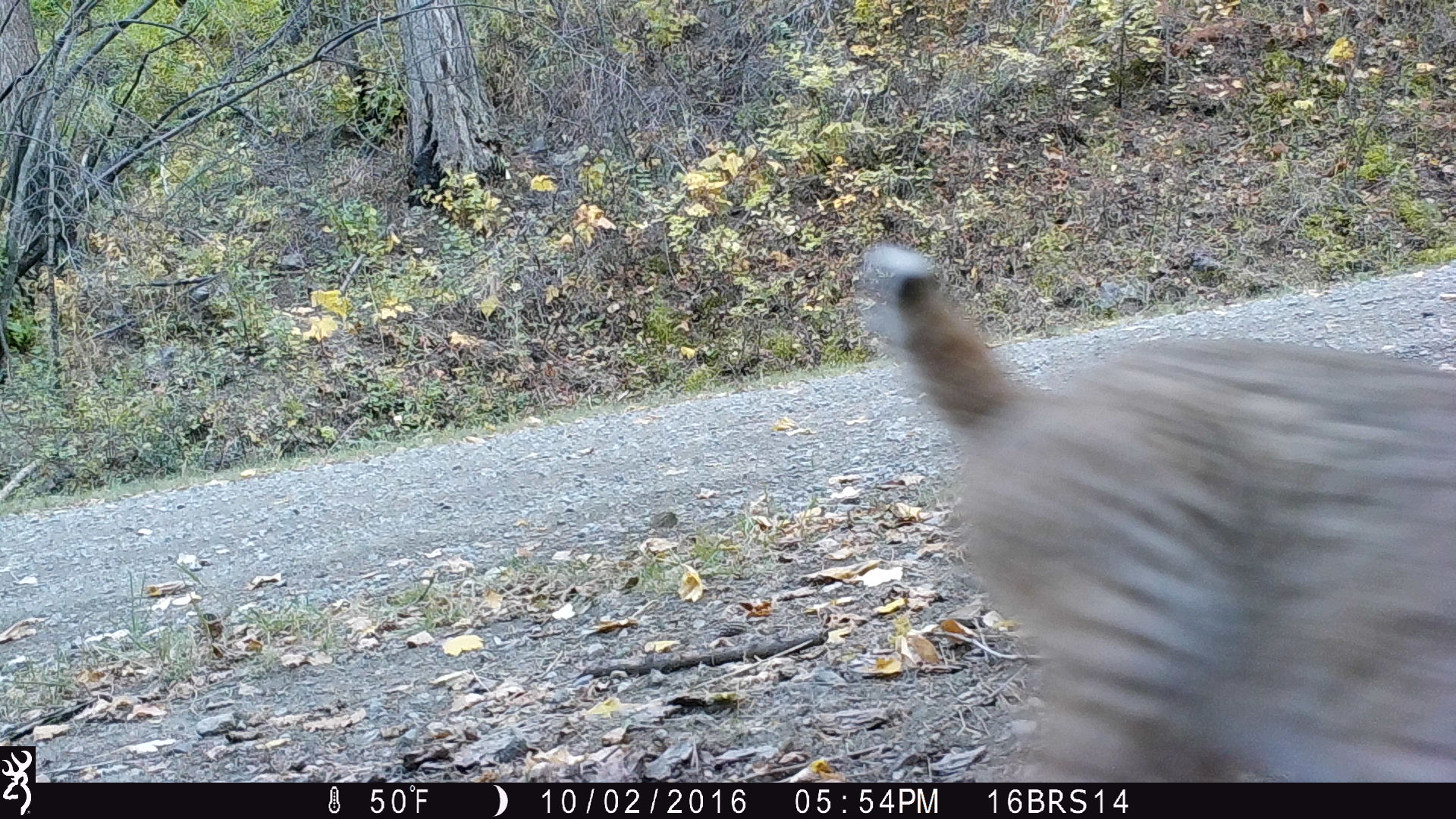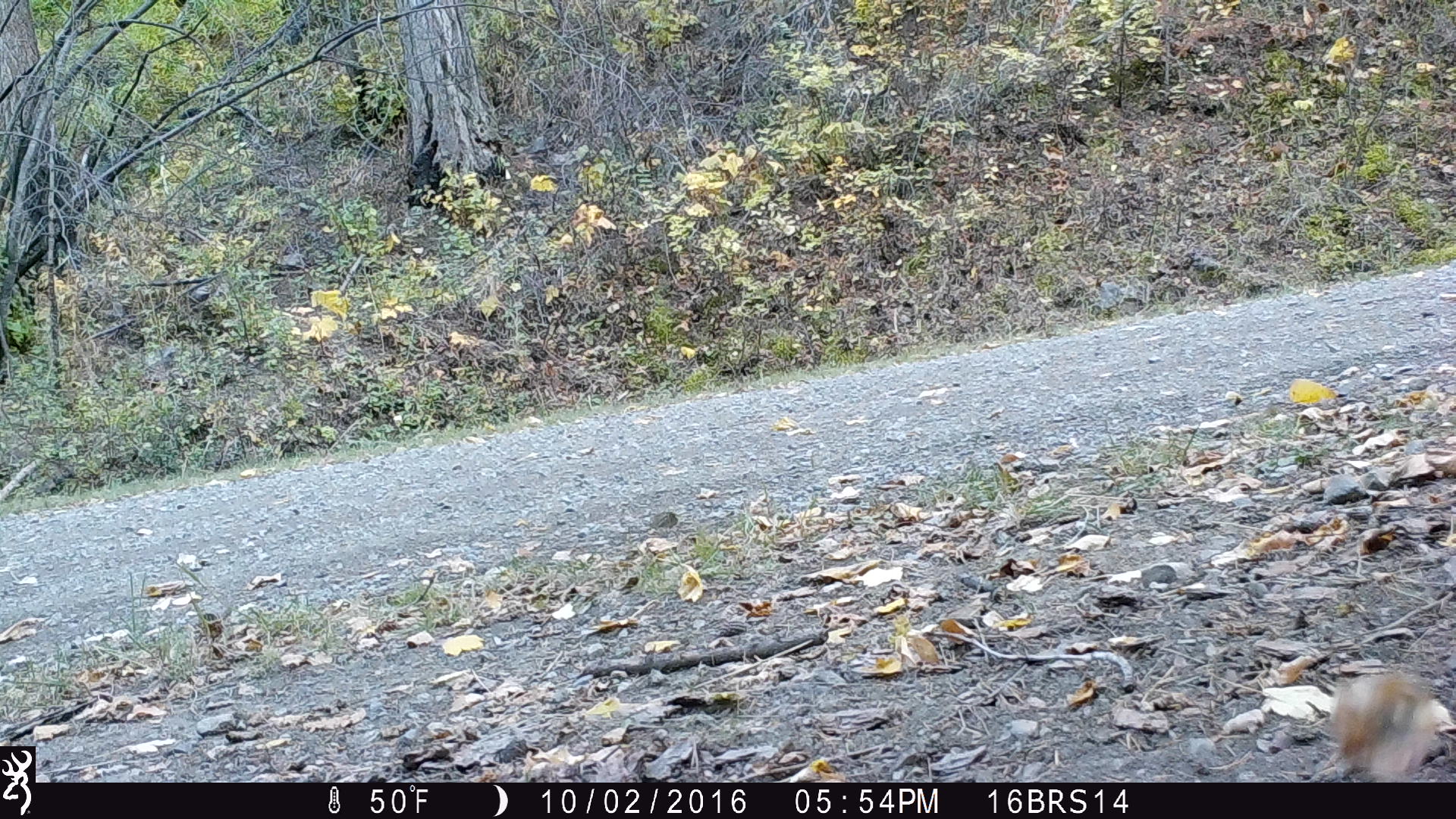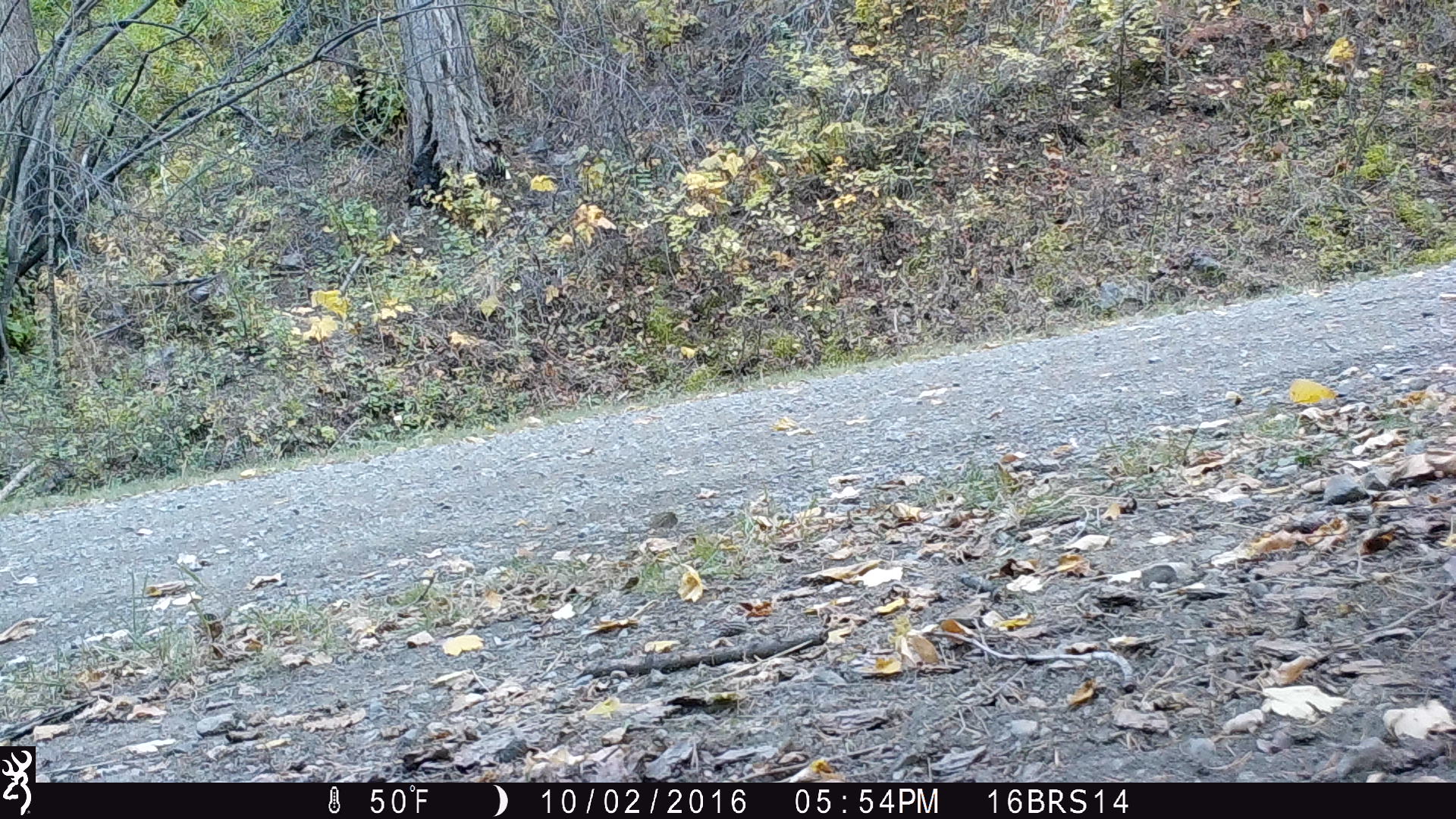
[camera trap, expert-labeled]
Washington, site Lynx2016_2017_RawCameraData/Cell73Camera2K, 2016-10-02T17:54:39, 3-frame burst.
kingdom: Animalia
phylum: Chordata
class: Mammalia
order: Carnivora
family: Felidae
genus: Lynx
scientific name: Lynx rufus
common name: bobcat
Lynx rufus (bobcat). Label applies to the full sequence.